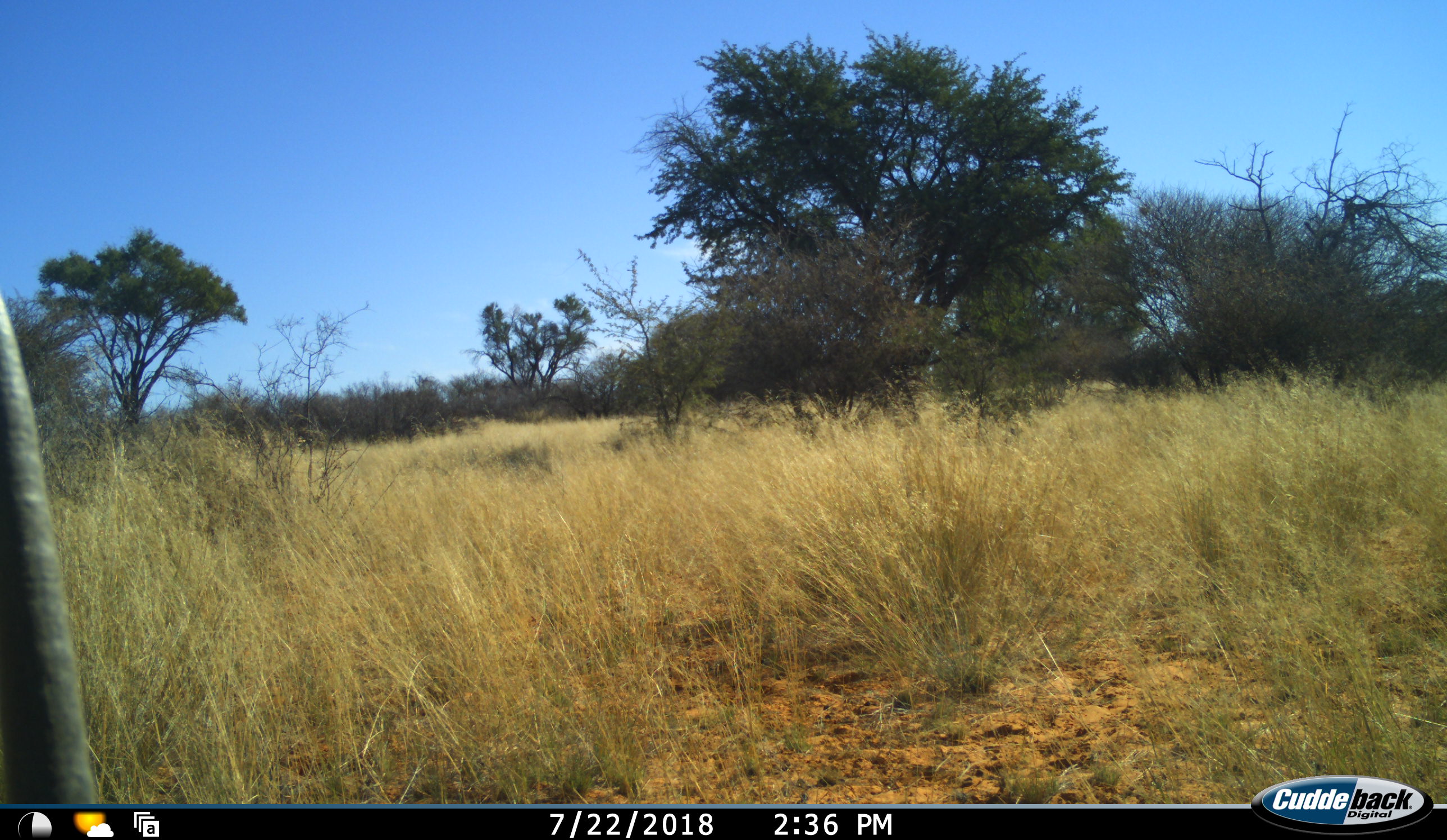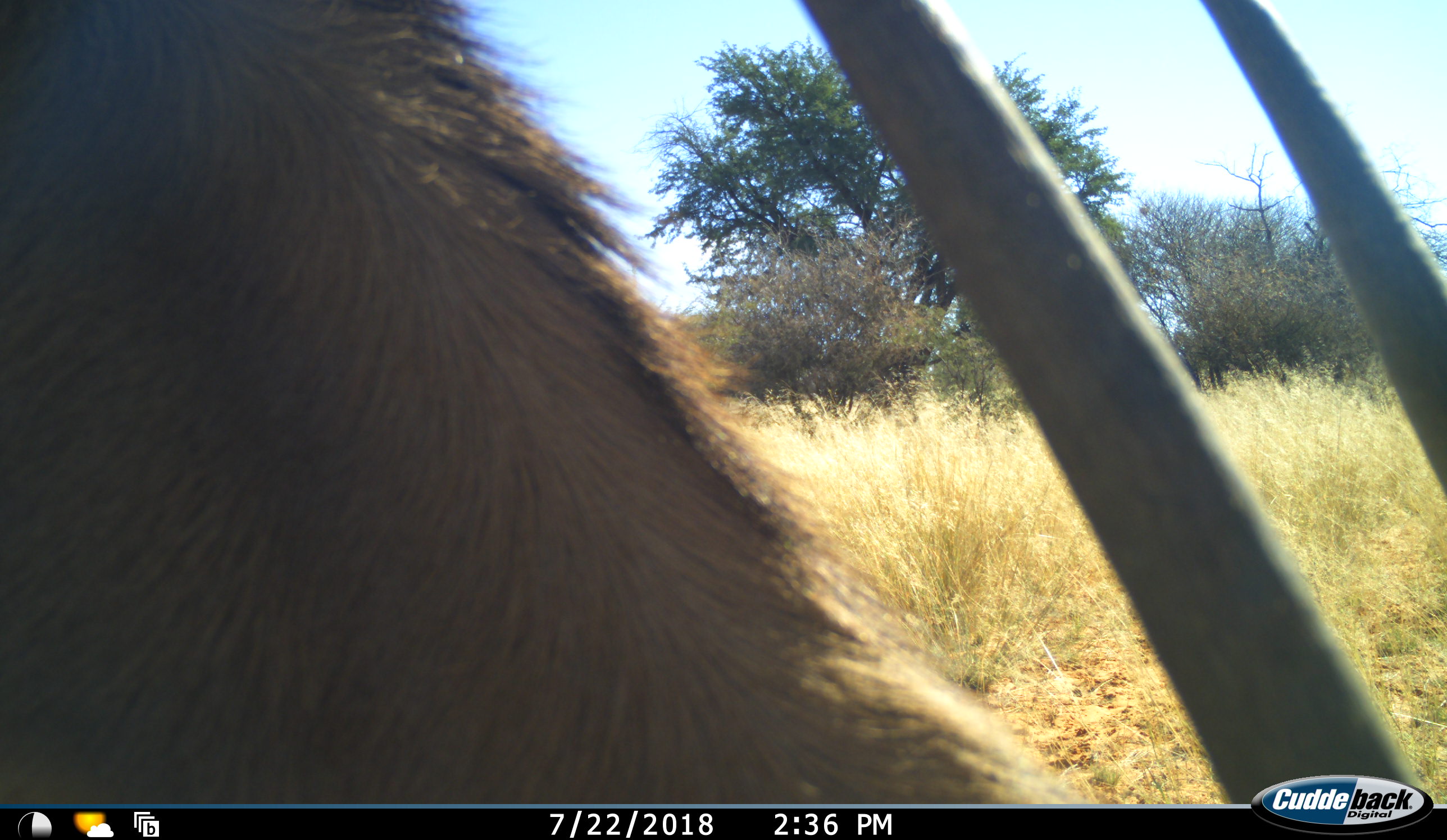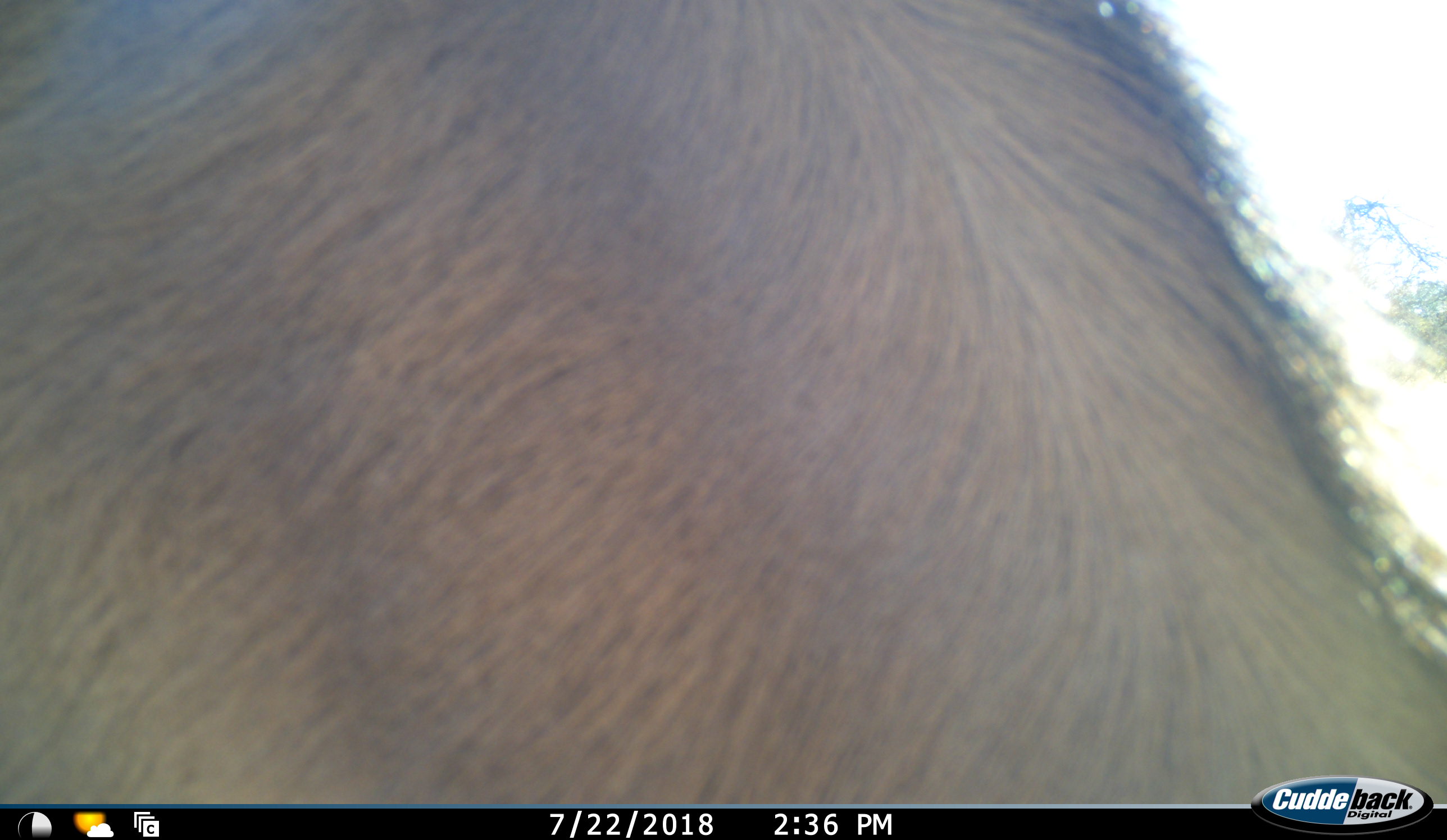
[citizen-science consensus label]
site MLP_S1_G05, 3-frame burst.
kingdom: Animalia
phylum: Chordata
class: Mammalia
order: Artiodactyla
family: Bovidae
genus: Oryx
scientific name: Oryx gazella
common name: gemsbok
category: oryx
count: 1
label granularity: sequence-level